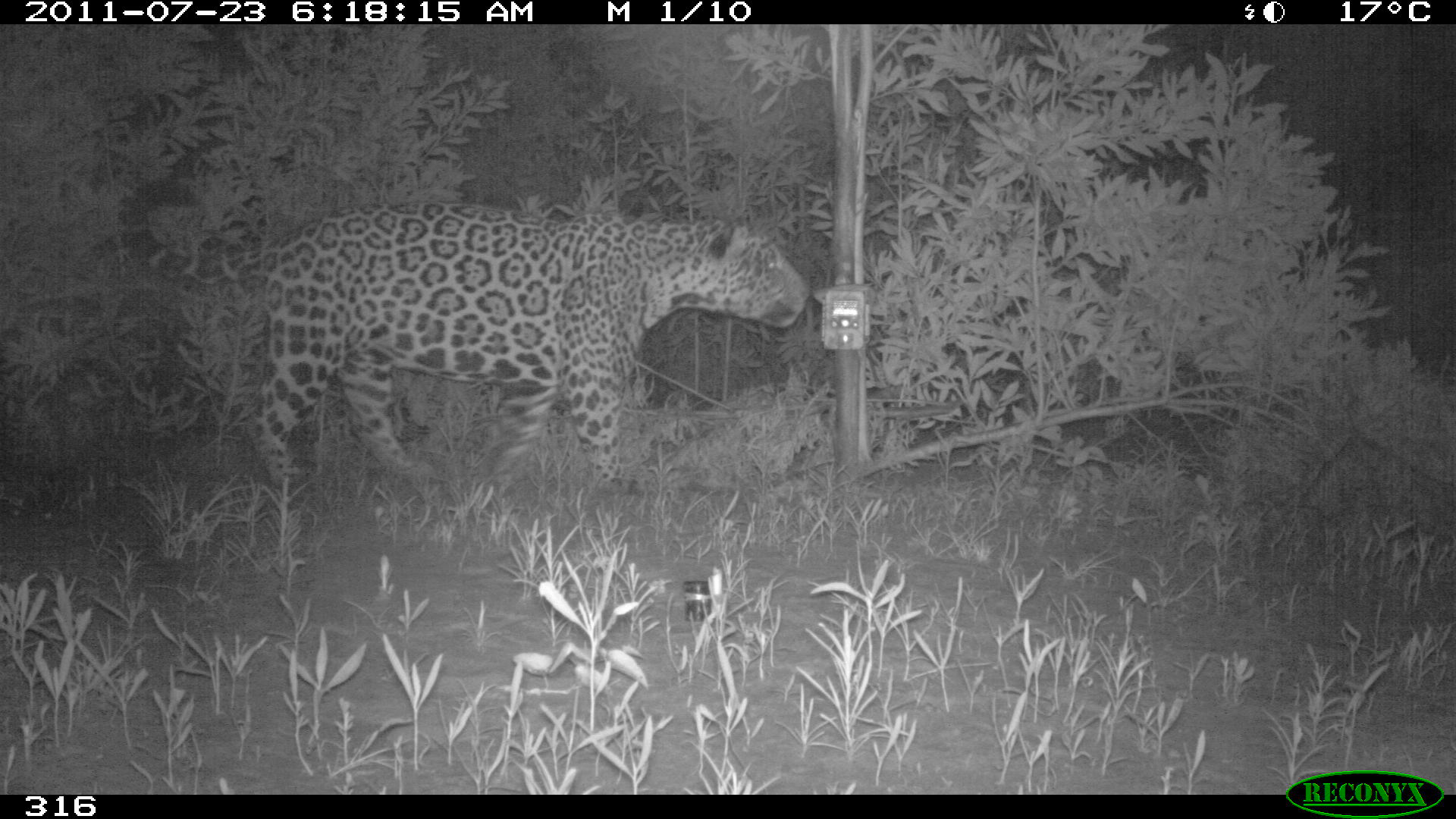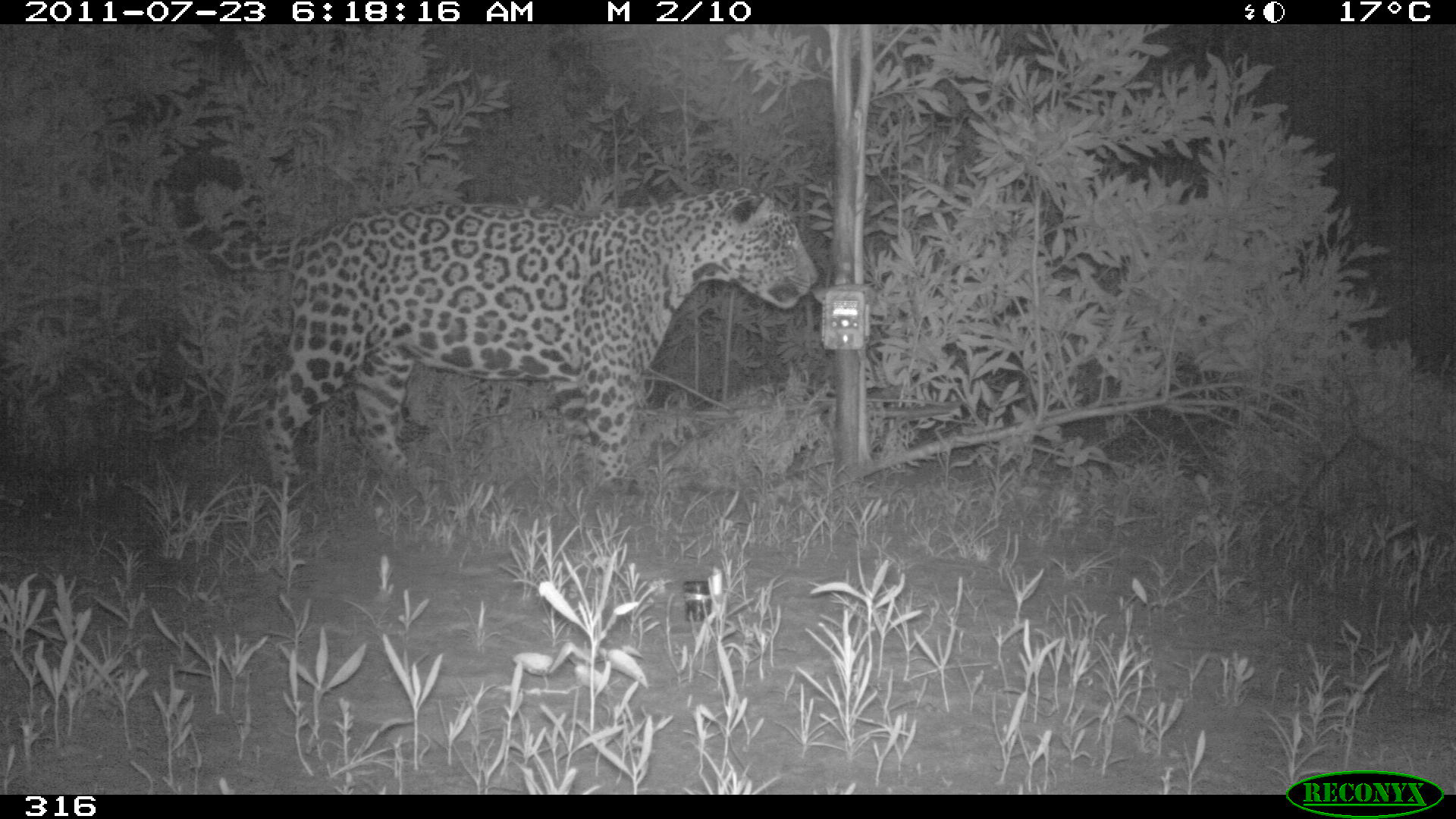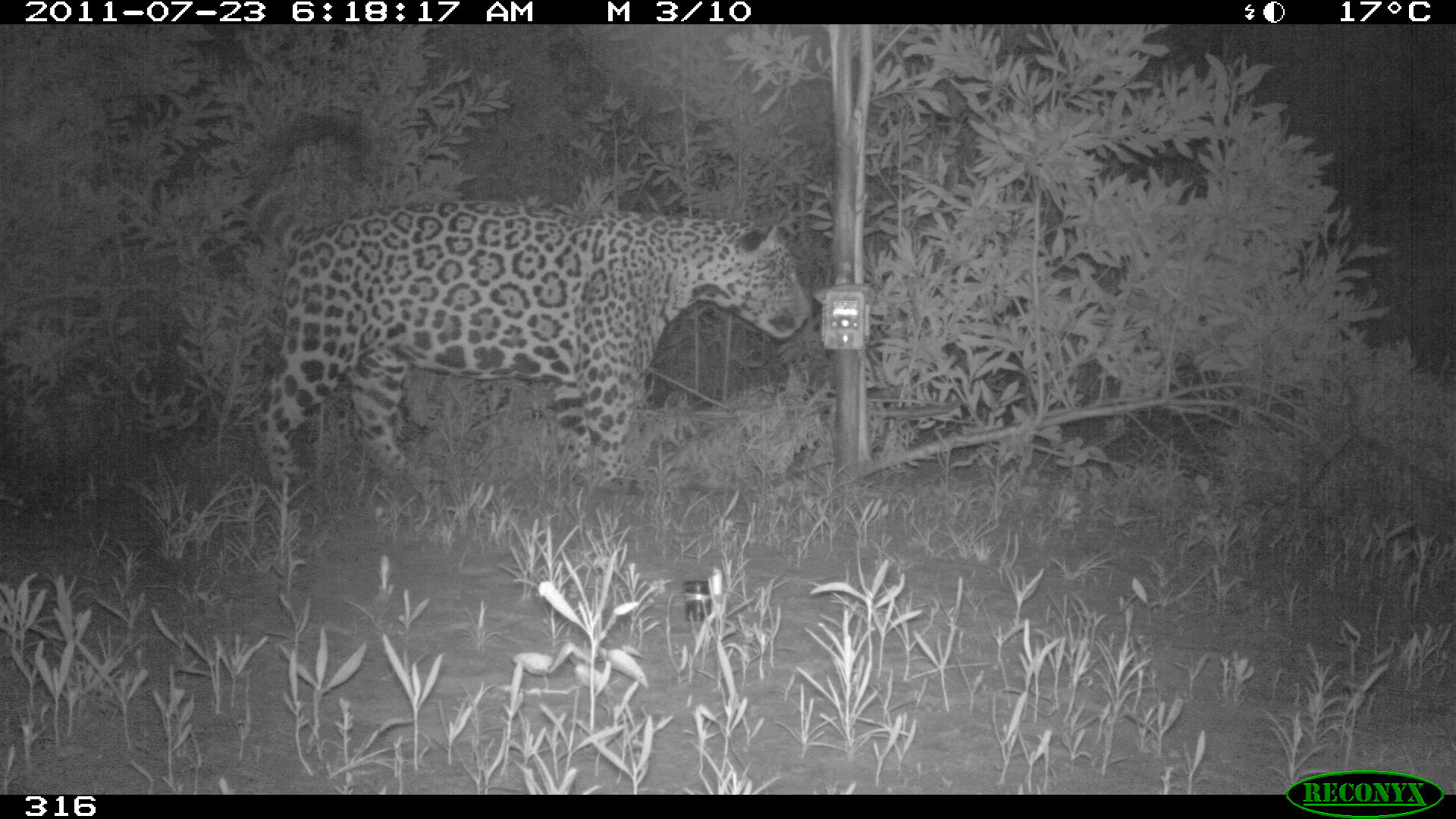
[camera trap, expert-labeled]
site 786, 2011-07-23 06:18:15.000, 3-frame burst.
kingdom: Animalia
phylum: Chordata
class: Mammalia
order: Carnivora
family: Felidae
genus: Panthera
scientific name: Panthera onca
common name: jaguar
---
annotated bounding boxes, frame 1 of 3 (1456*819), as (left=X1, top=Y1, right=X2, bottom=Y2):
panthera onca: (left=120, top=180, right=813, bottom=511)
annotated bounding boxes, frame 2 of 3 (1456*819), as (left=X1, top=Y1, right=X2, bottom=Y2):
panthera onca: (left=162, top=145, right=820, bottom=514)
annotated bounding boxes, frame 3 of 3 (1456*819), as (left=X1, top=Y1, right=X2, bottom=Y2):
panthera onca: (left=243, top=109, right=811, bottom=527)